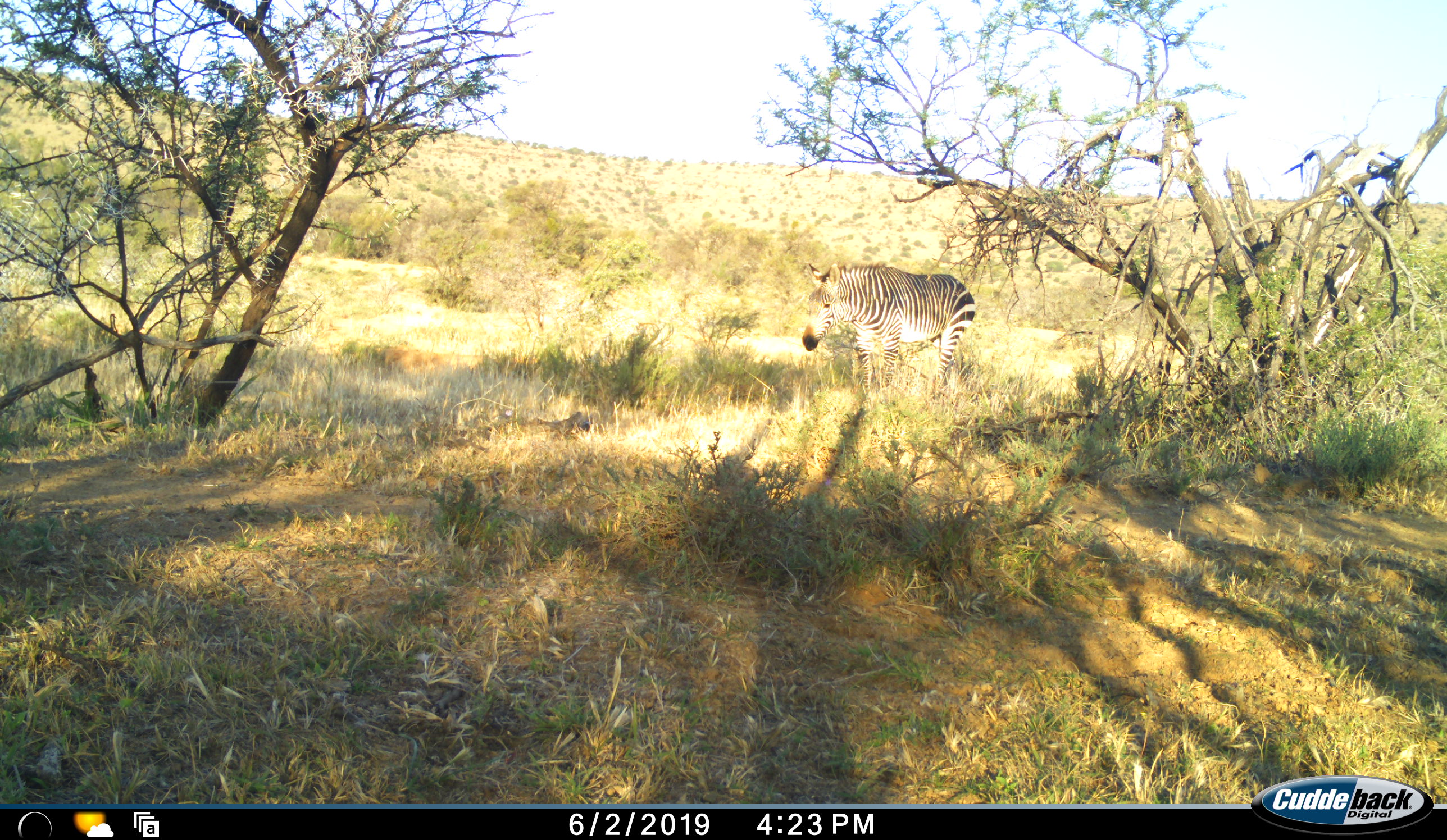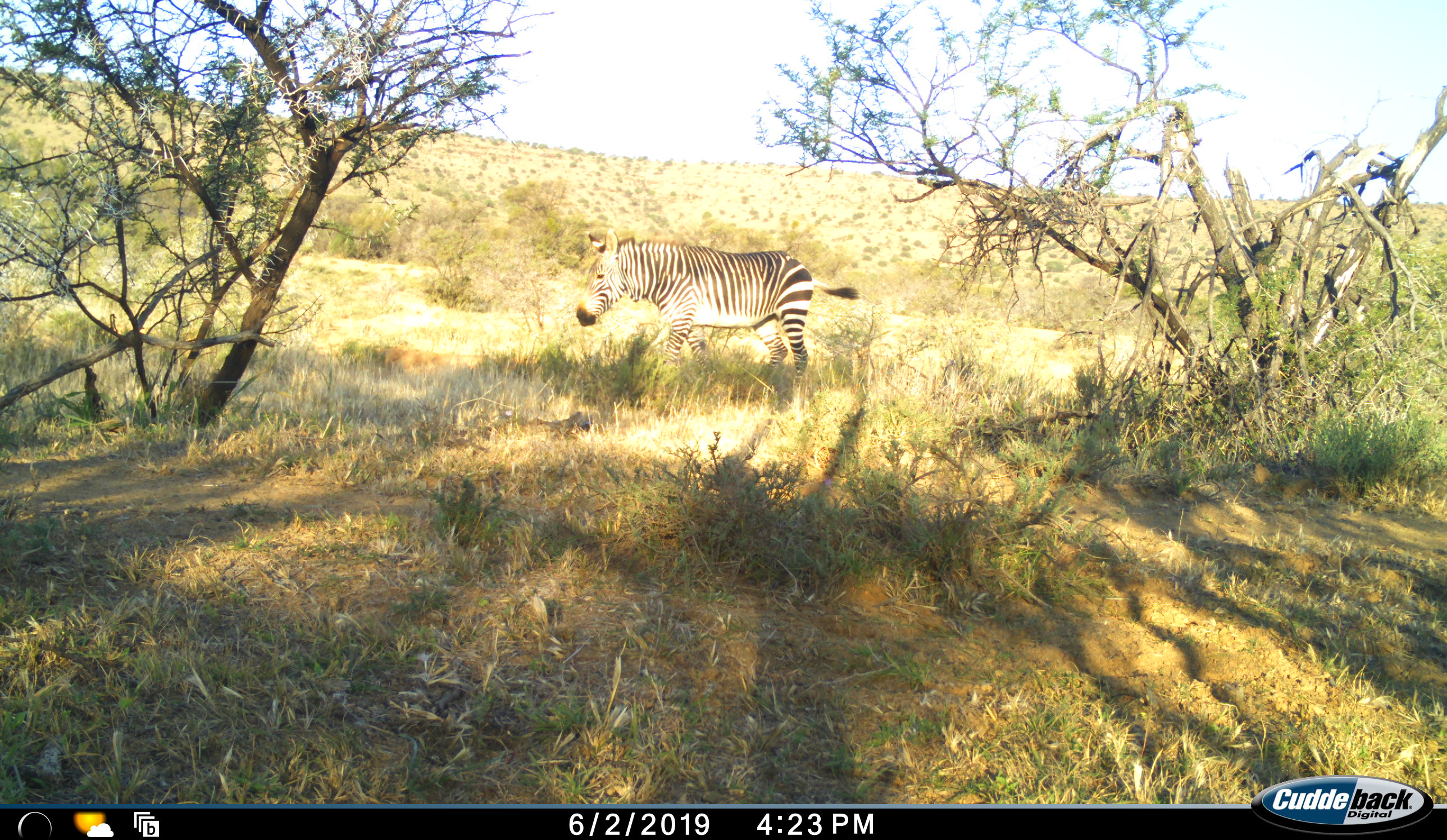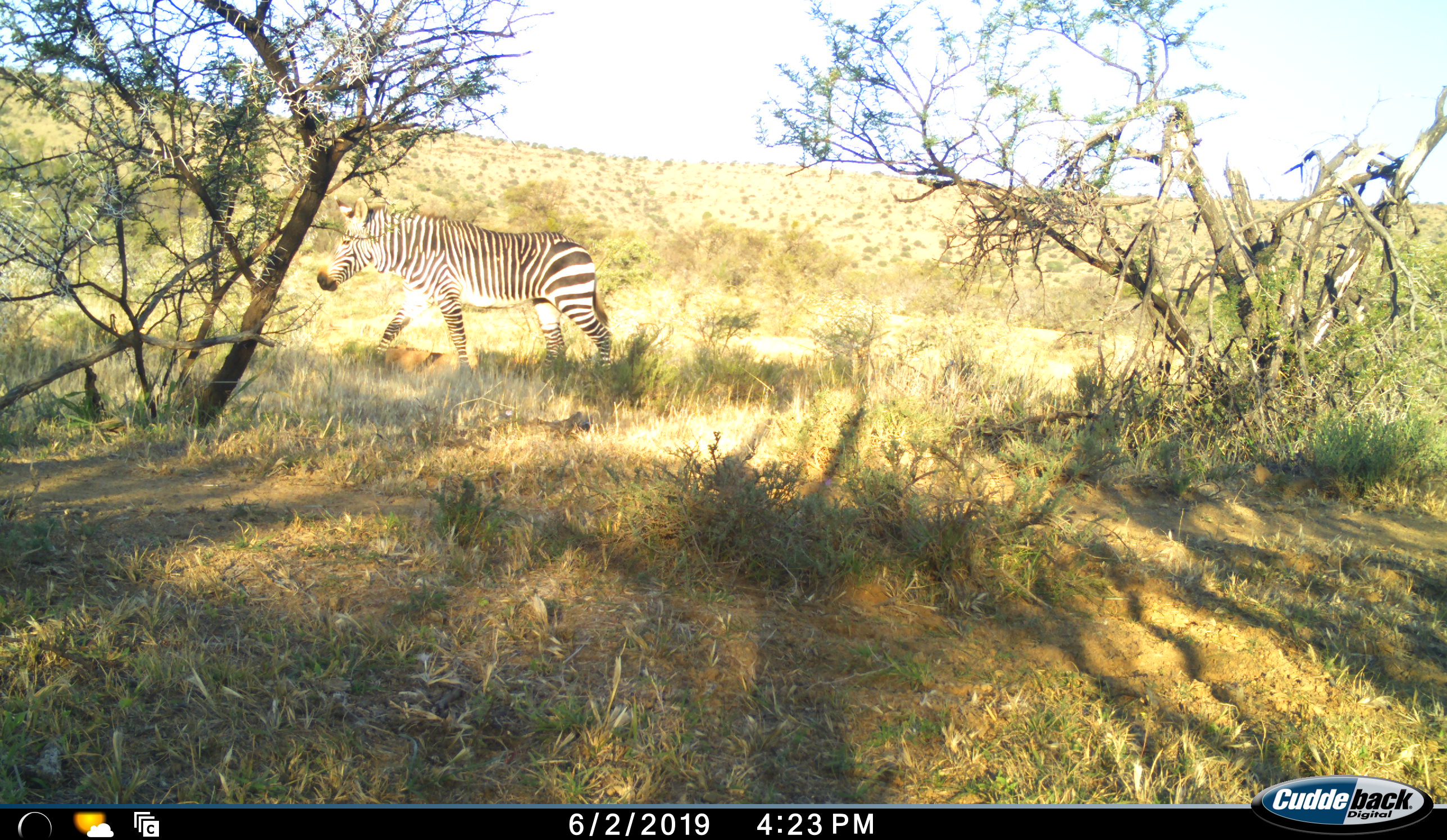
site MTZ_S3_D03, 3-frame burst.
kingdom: Animalia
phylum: Chordata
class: Mammalia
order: Perissodactyla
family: Equidae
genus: Equus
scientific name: Equus zebra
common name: mountain zebra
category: zebramountain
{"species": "zebramountain (mountain zebra) (Equus zebra)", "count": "1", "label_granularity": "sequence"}